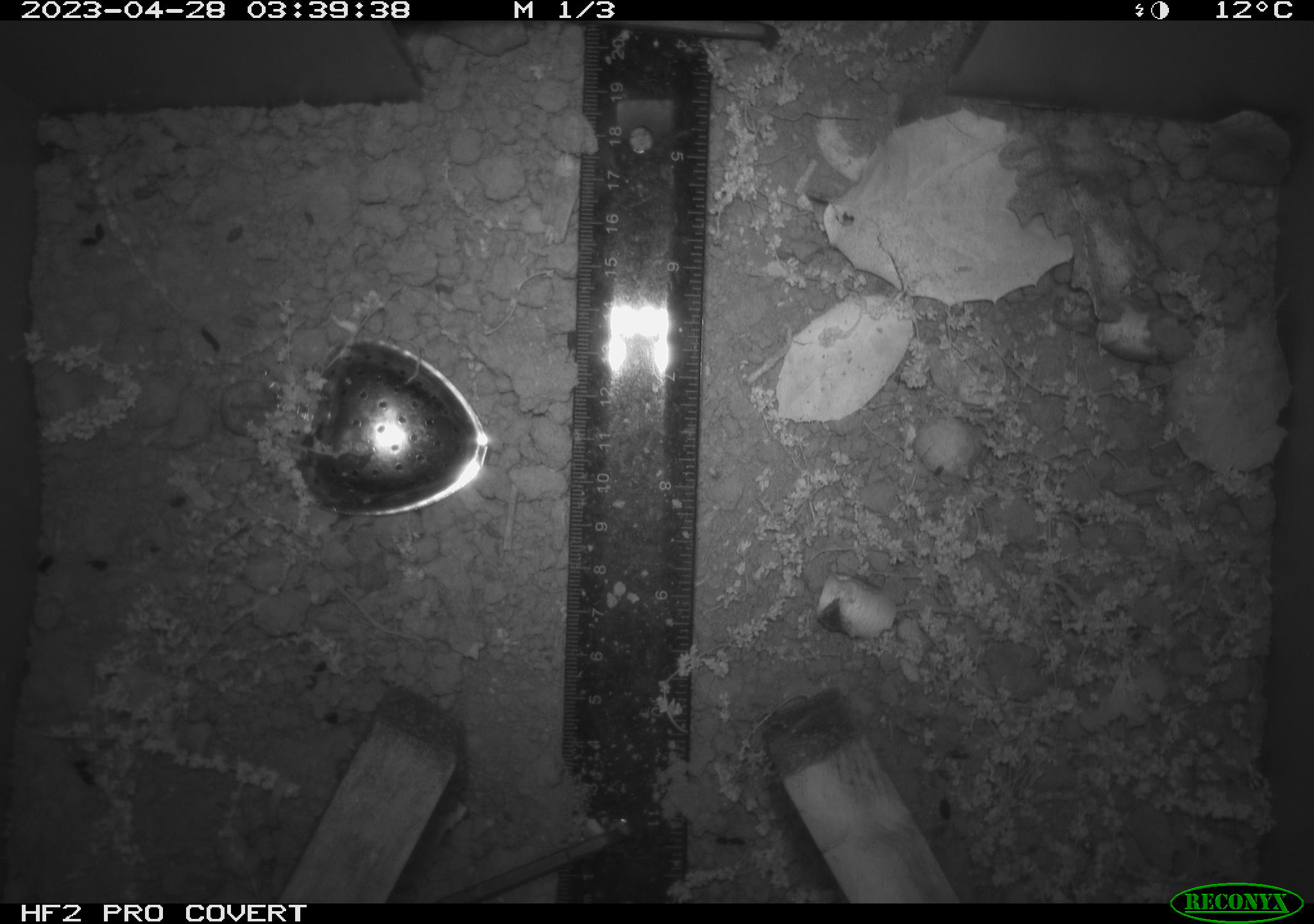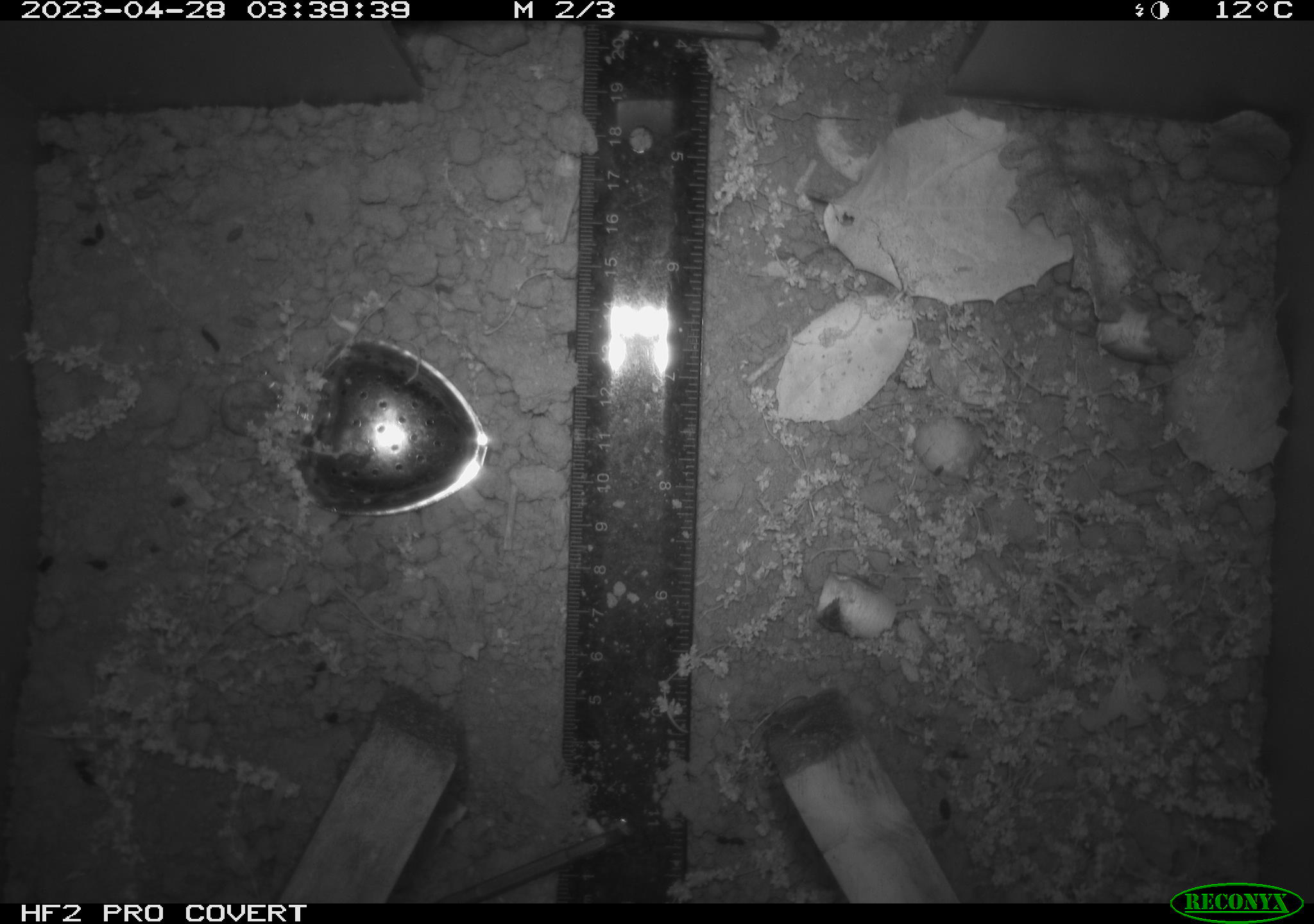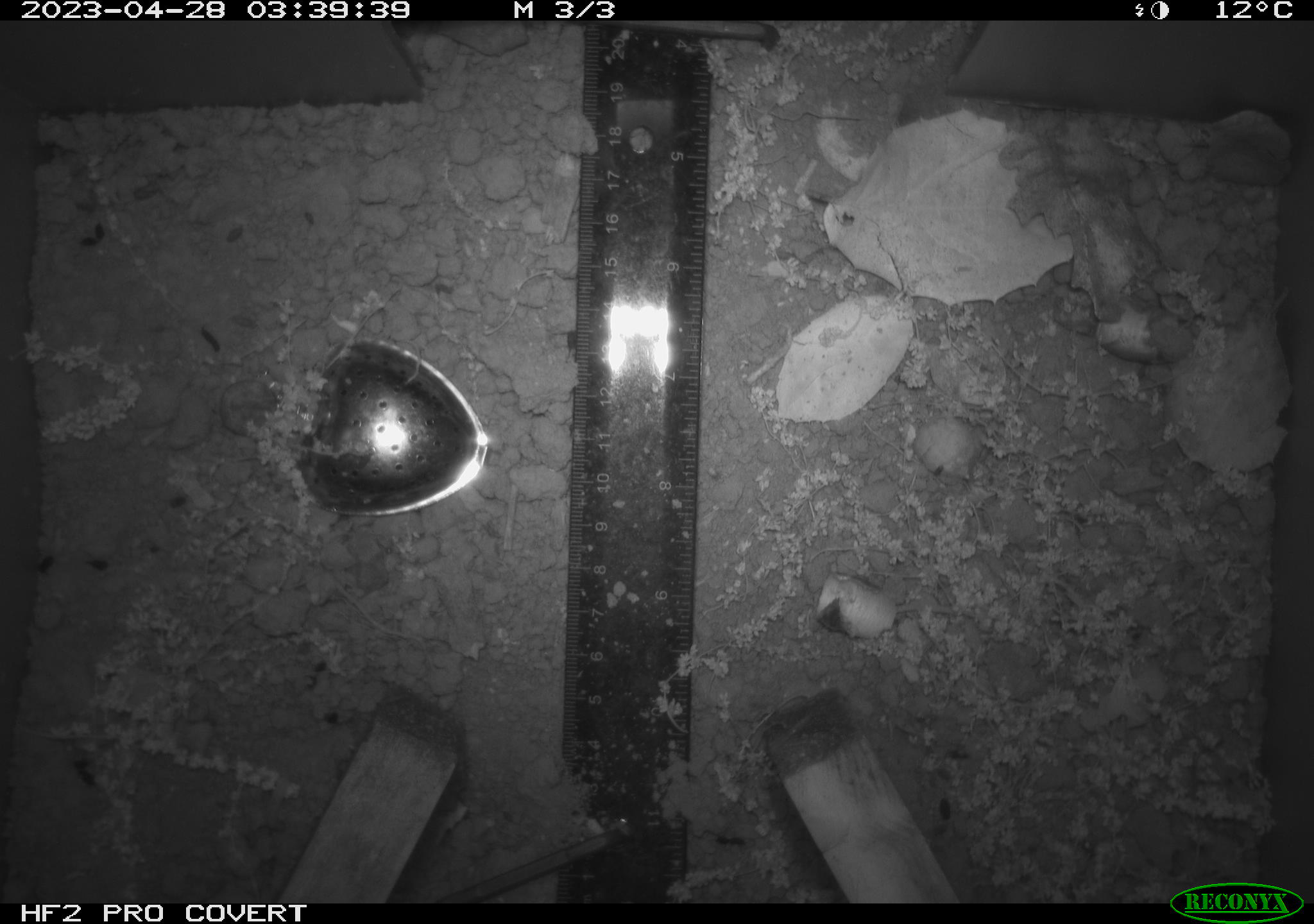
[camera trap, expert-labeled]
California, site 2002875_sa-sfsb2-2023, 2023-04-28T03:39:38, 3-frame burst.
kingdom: Animalia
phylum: Chordata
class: Mammalia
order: Rodentia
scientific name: Rodentia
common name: mouse species